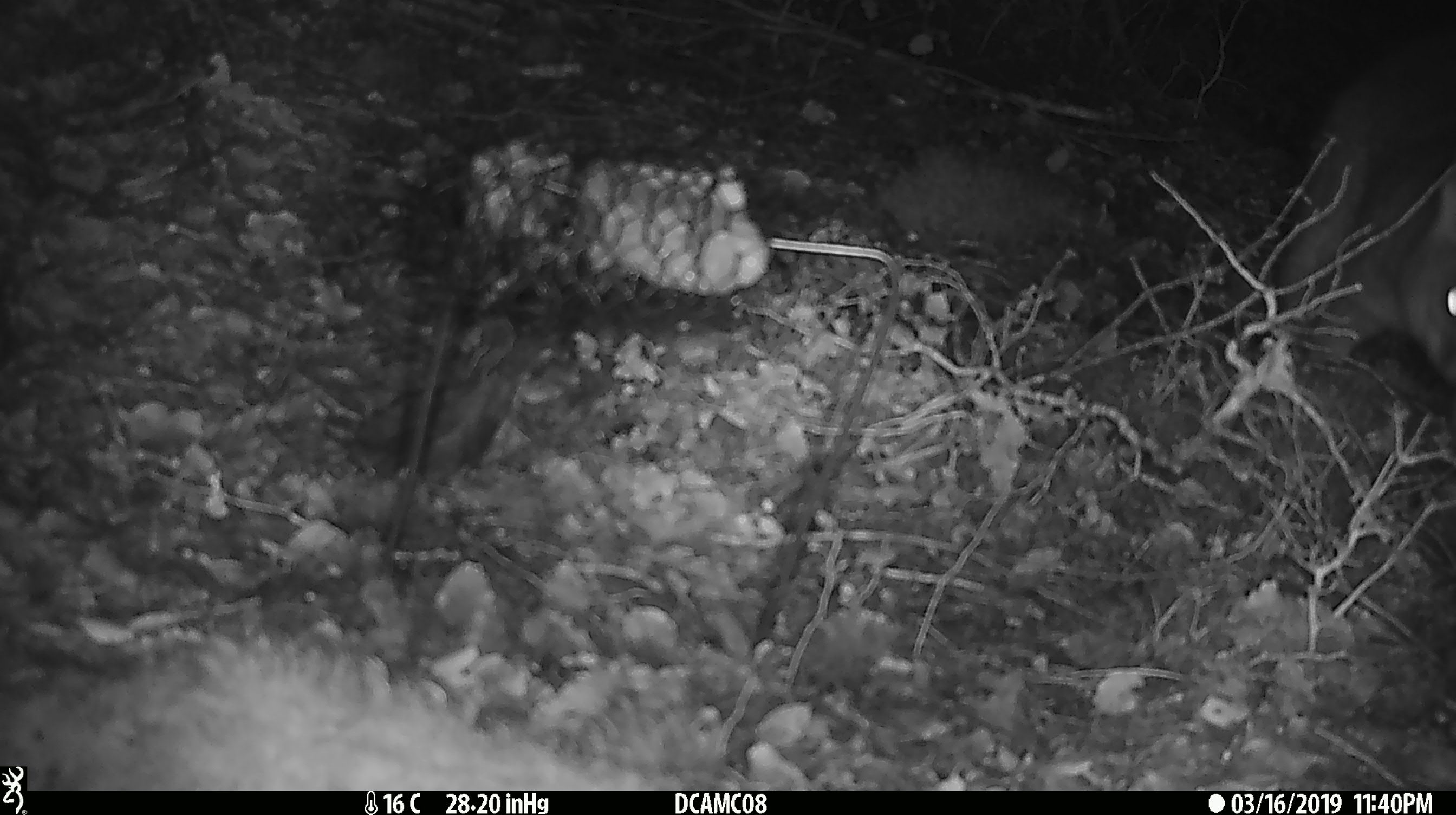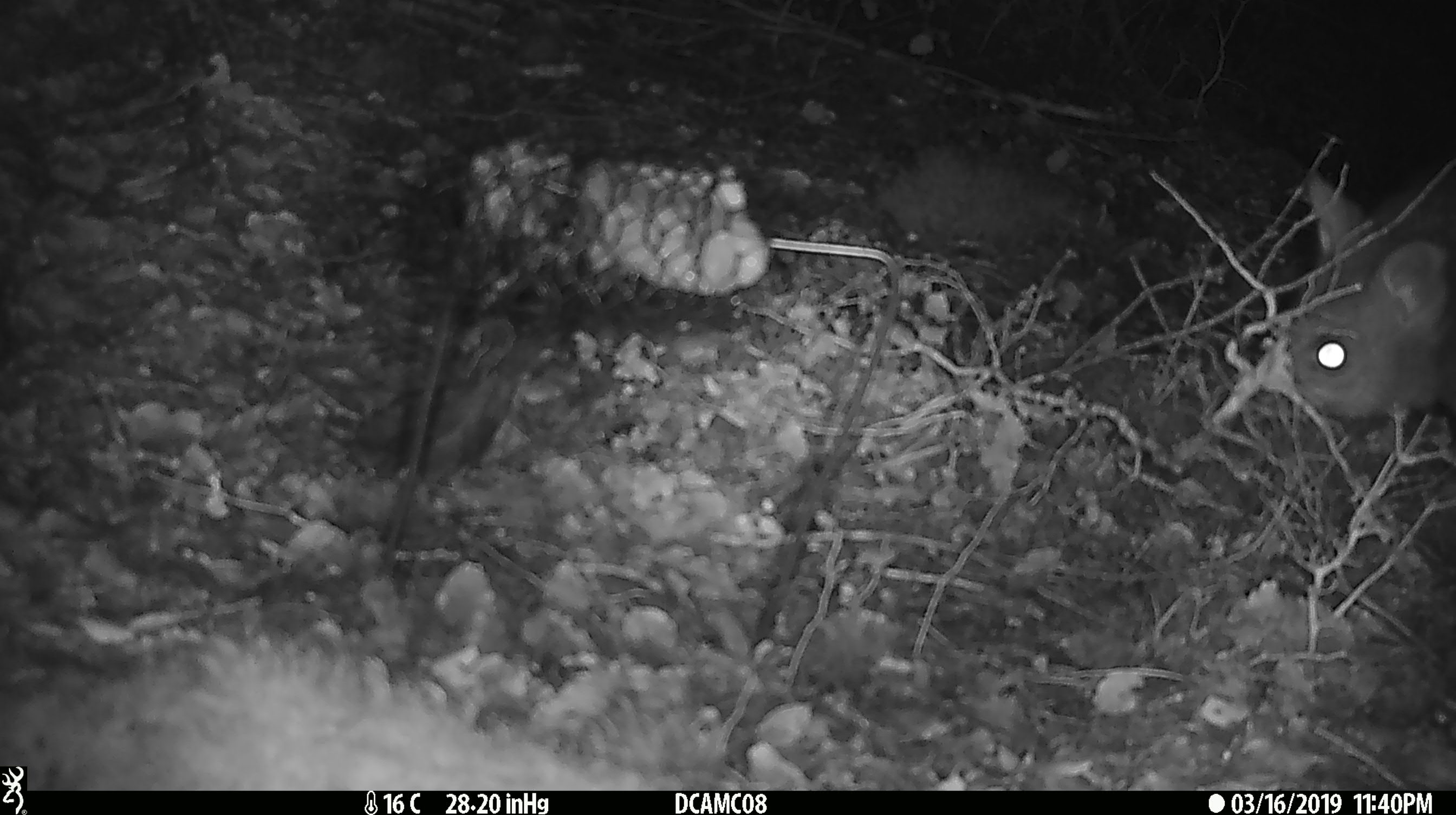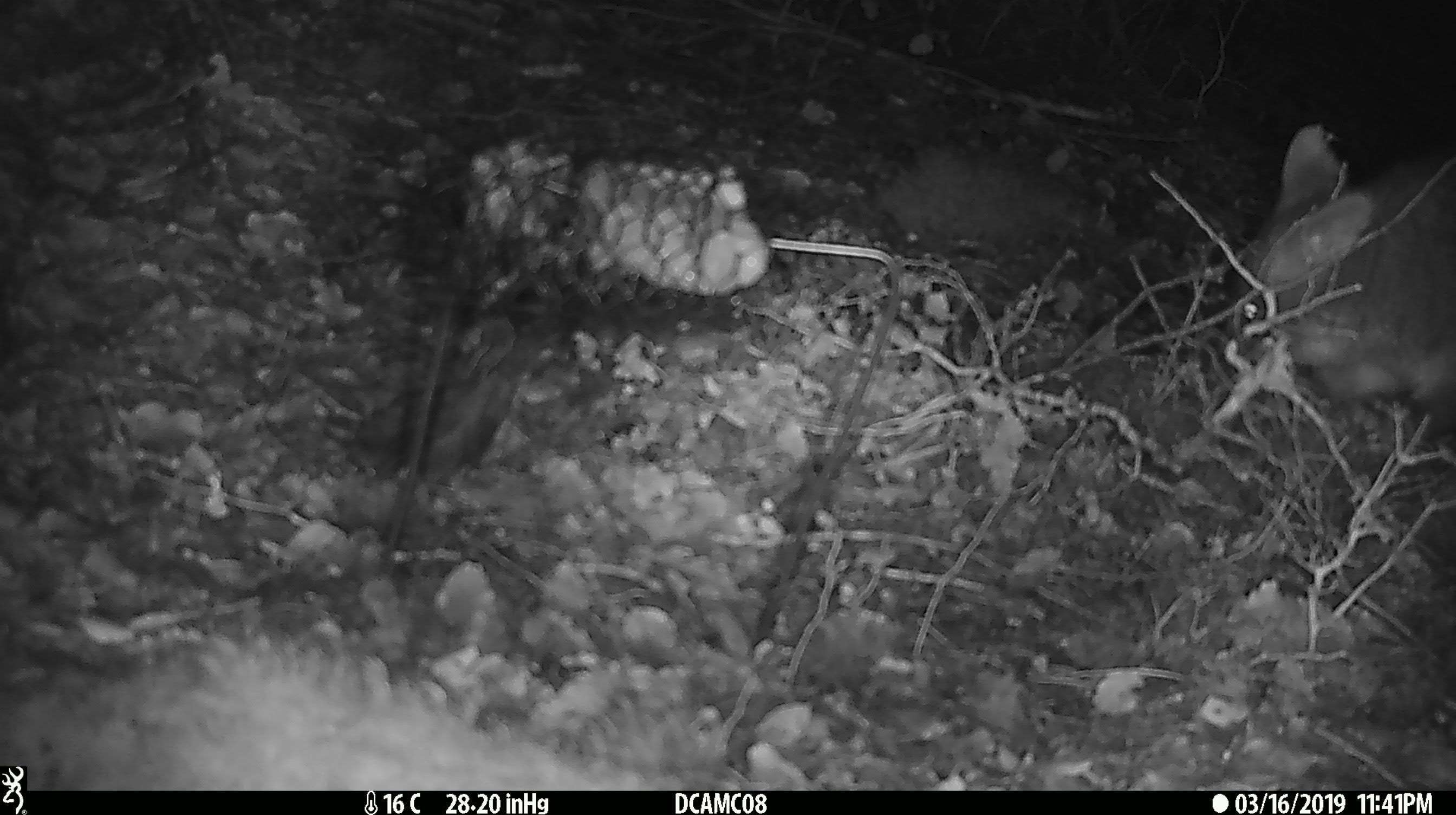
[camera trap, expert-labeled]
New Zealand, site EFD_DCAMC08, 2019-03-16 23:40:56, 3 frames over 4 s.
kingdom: Animalia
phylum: Chordata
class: Mammalia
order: Diprotodontia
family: Phalangeridae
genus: Trichosurus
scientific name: Trichosurus vulpecula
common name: common brushtail possum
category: possum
Possum (common brushtail possum) (Trichosurus vulpecula).